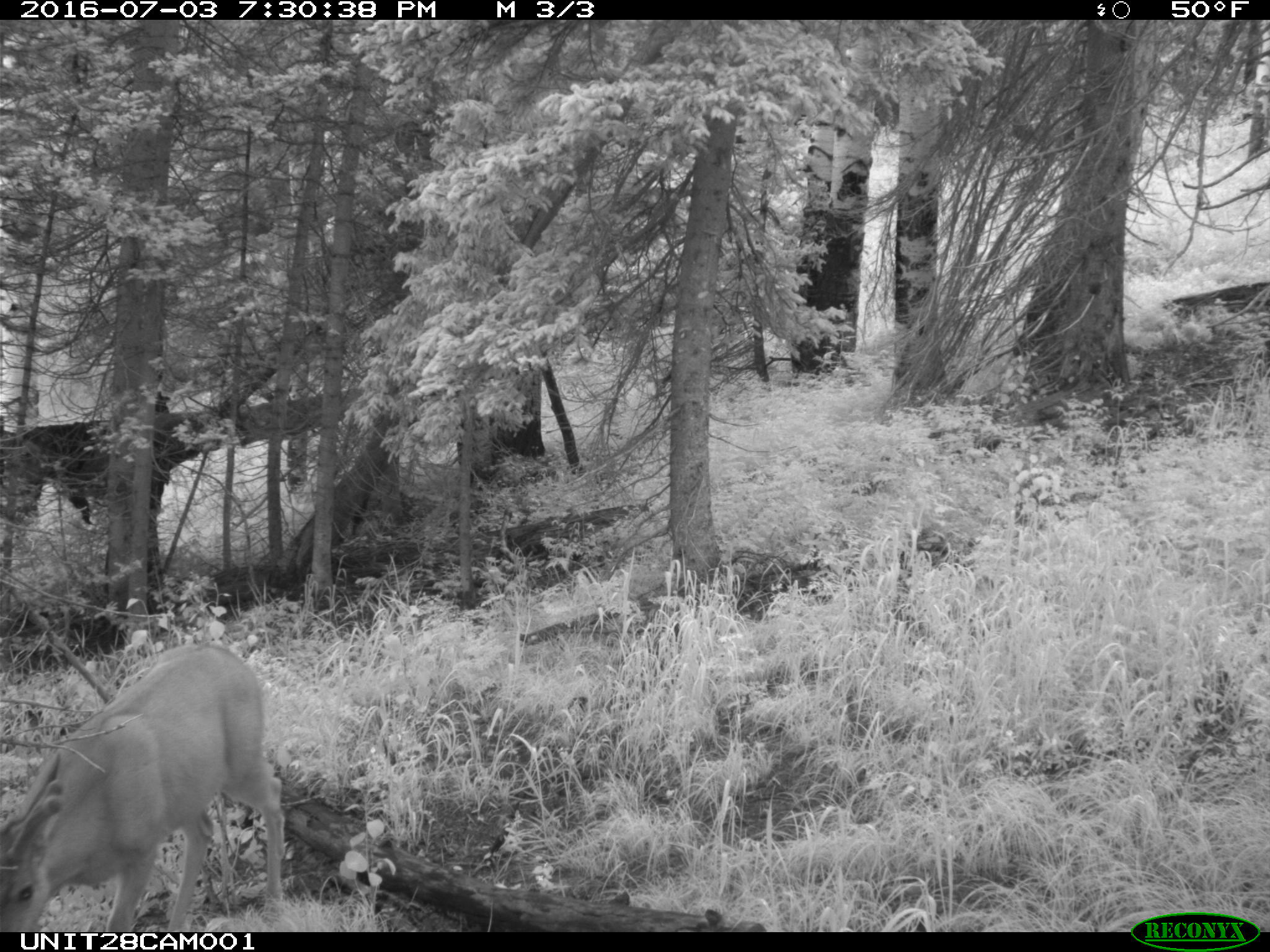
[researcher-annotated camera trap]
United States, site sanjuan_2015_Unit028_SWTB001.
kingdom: Animalia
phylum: Chordata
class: Mammalia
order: Artiodactyla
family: Cervidae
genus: Odocoileus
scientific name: Odocoileus hemionus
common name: mule deer